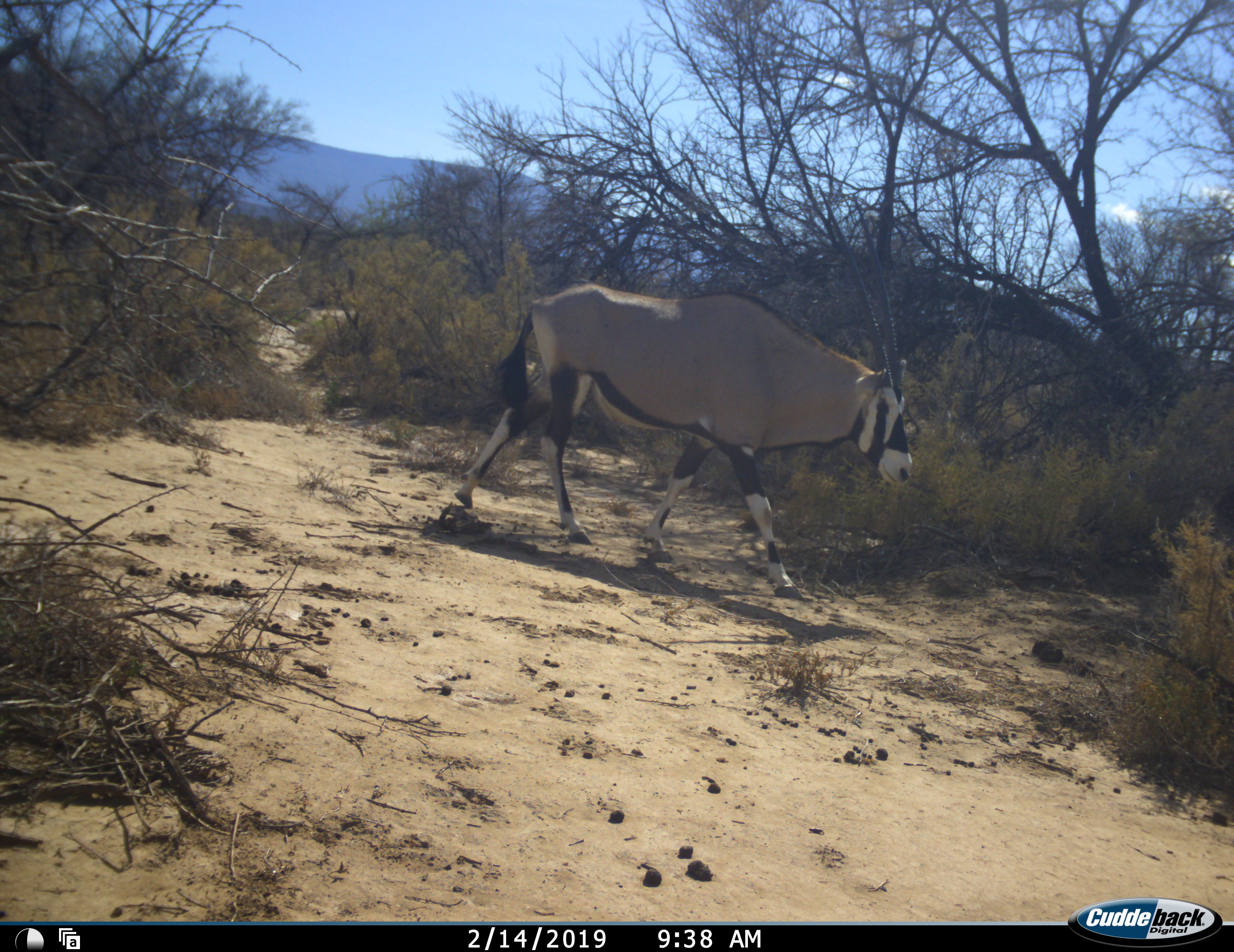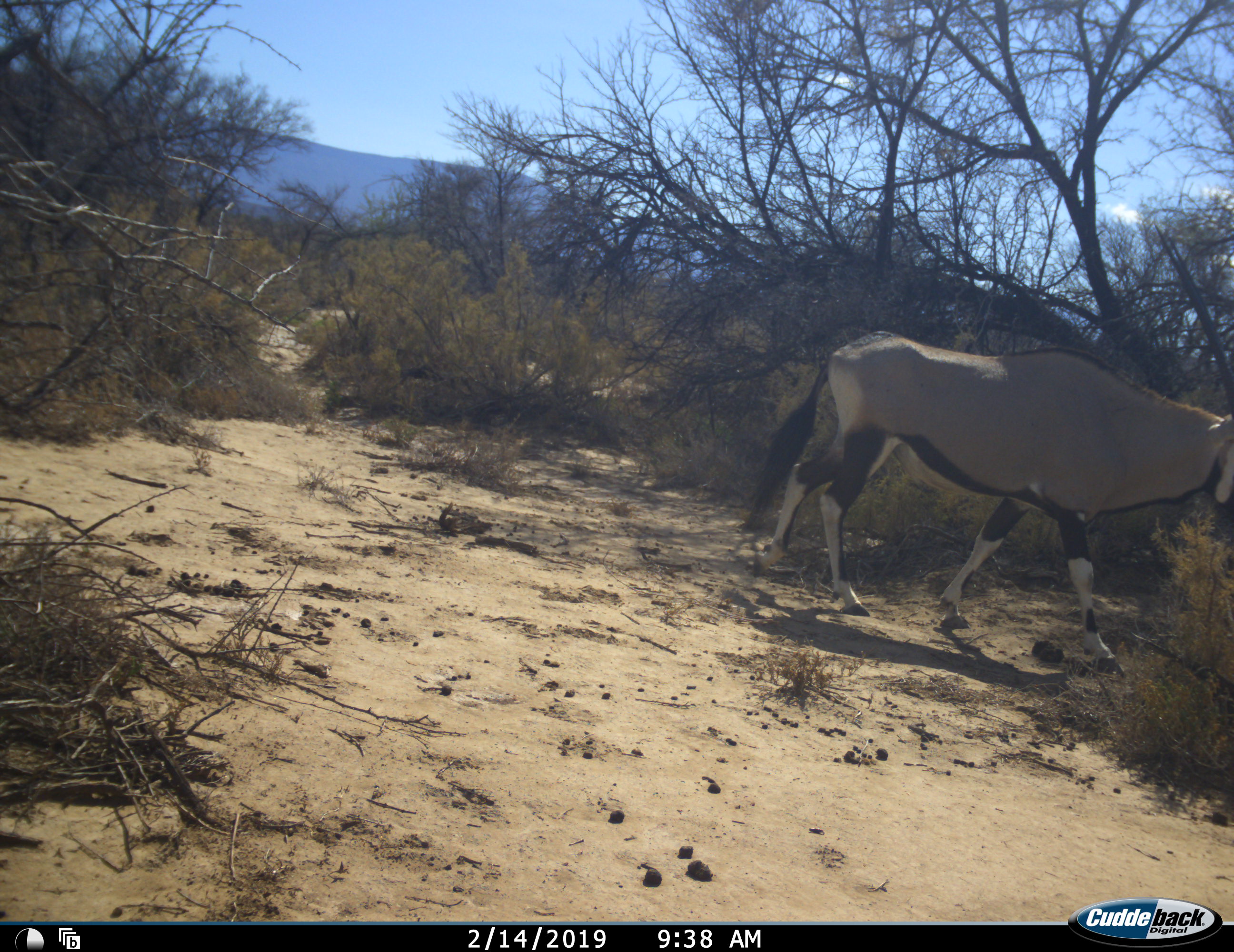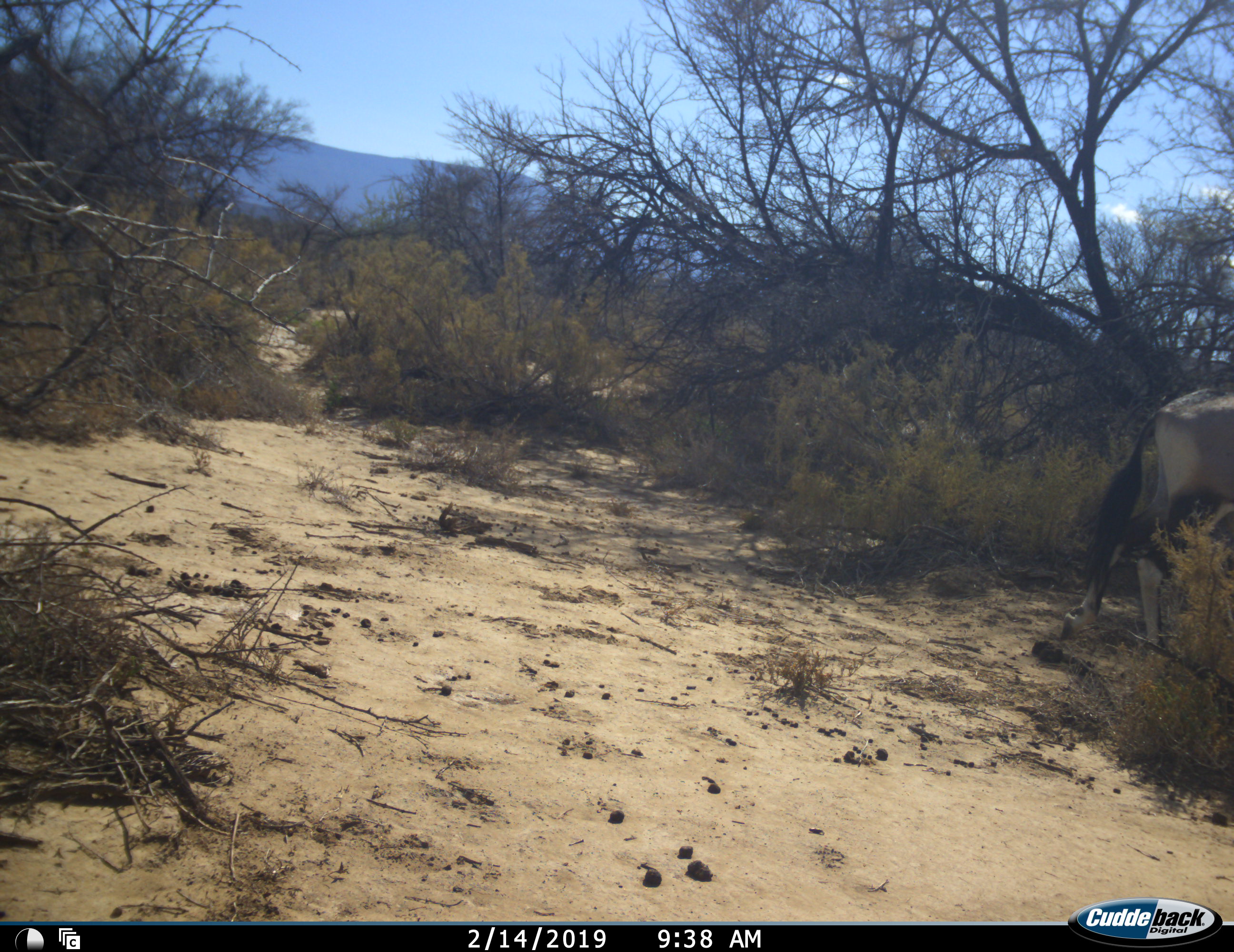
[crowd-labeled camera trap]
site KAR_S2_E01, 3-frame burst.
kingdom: Animalia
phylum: Chordata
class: Mammalia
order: Artiodactyla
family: Bovidae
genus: Oryx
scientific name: Oryx gazella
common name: gemsbok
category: oryx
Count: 1.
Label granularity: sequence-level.